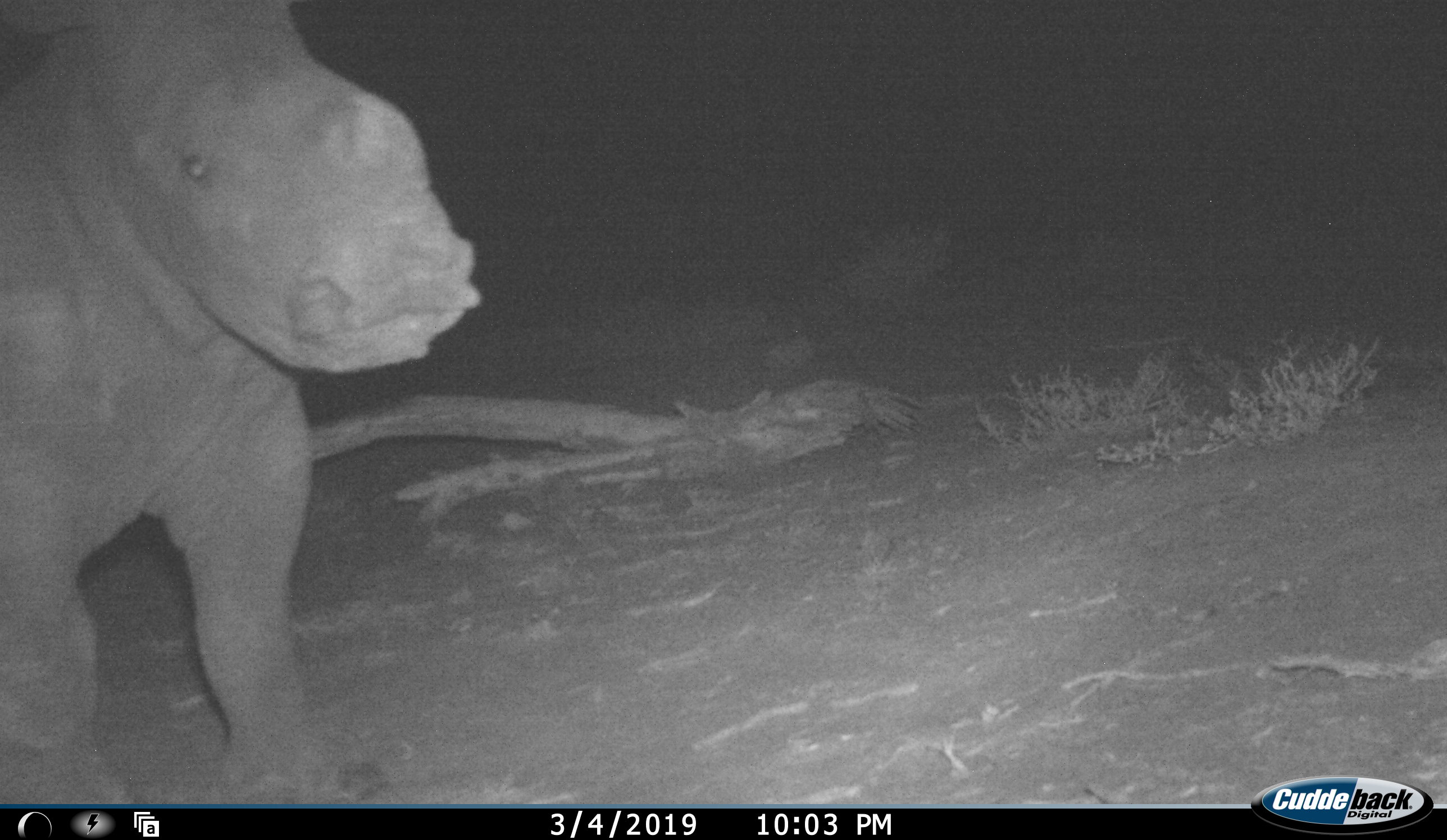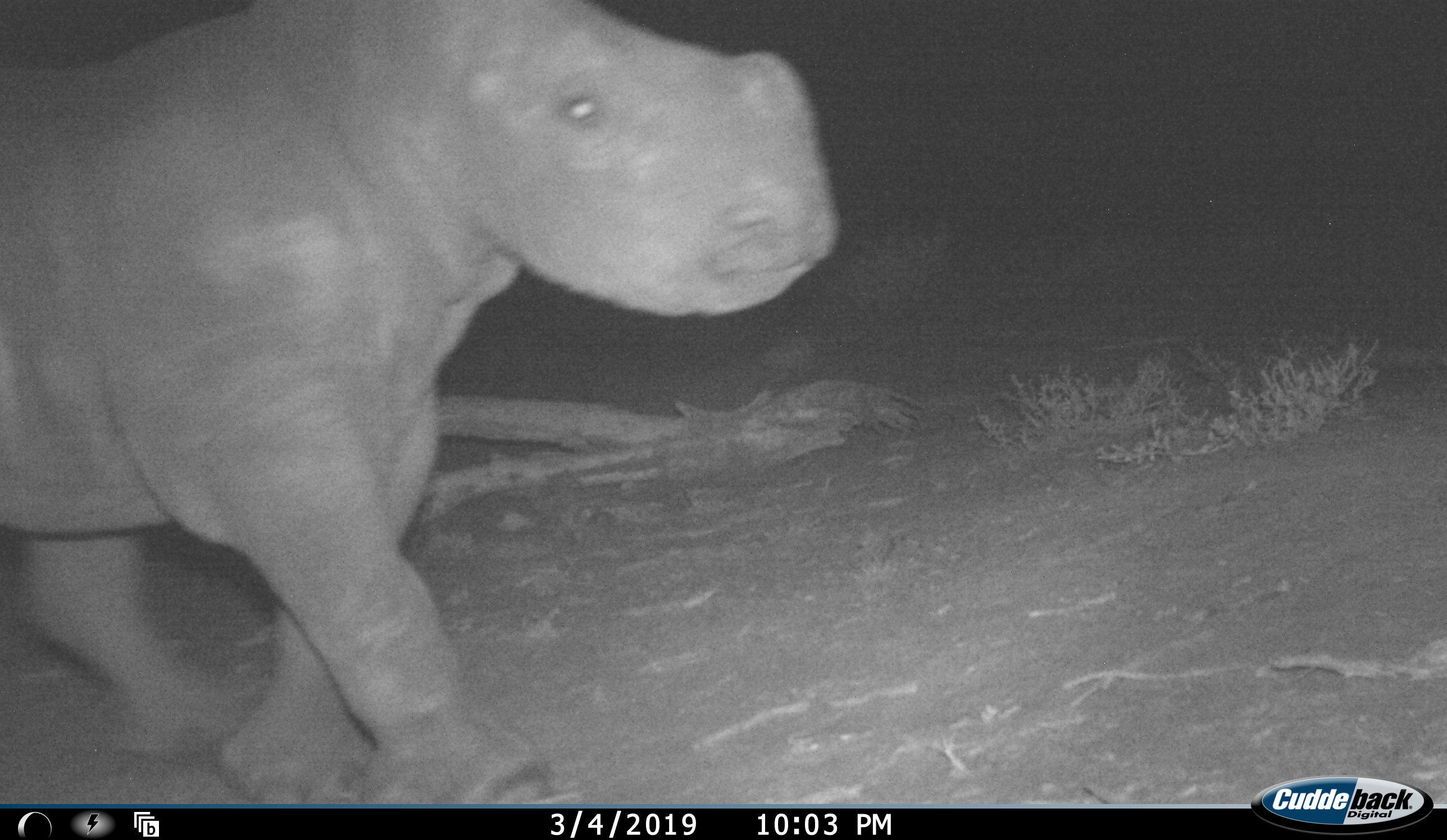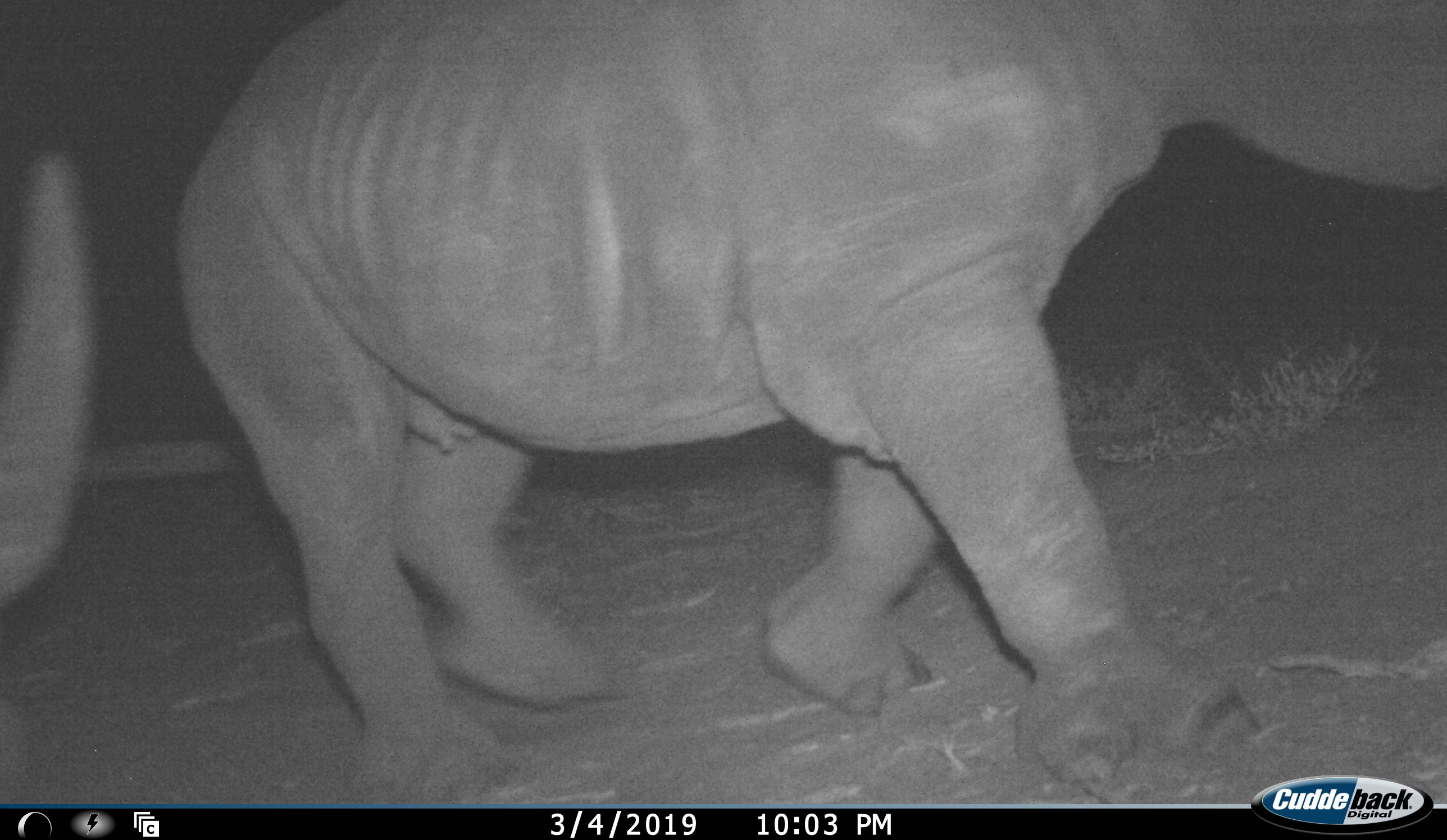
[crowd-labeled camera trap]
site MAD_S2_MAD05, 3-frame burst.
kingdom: Animalia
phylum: Chordata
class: Mammalia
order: Perissodactyla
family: Rhinocerotidae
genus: Diceros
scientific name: Diceros bicornis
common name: black rhinoceros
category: rhinocerosblack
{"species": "rhinocerosblack (black rhinoceros) (Diceros bicornis)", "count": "2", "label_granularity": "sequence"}